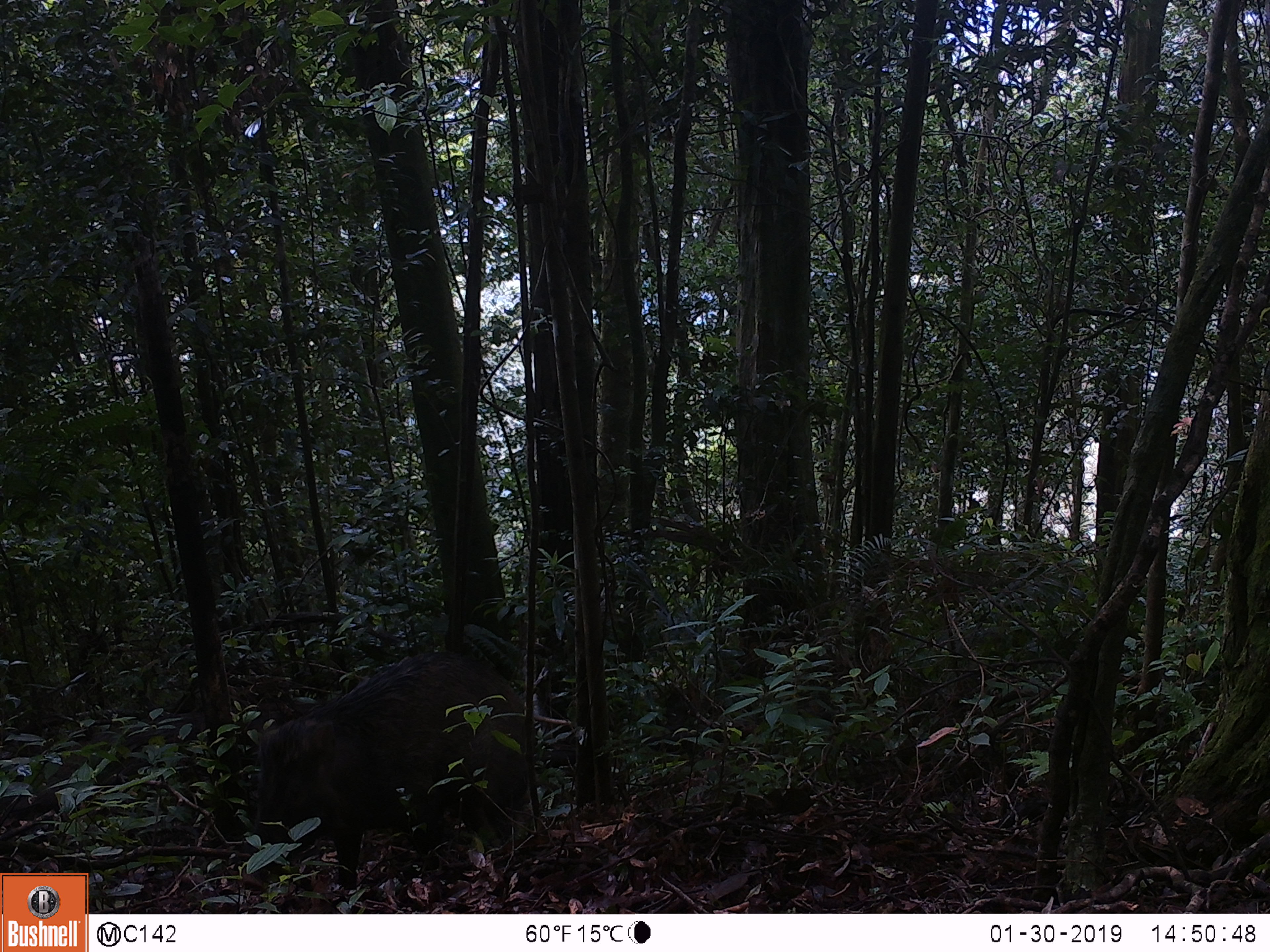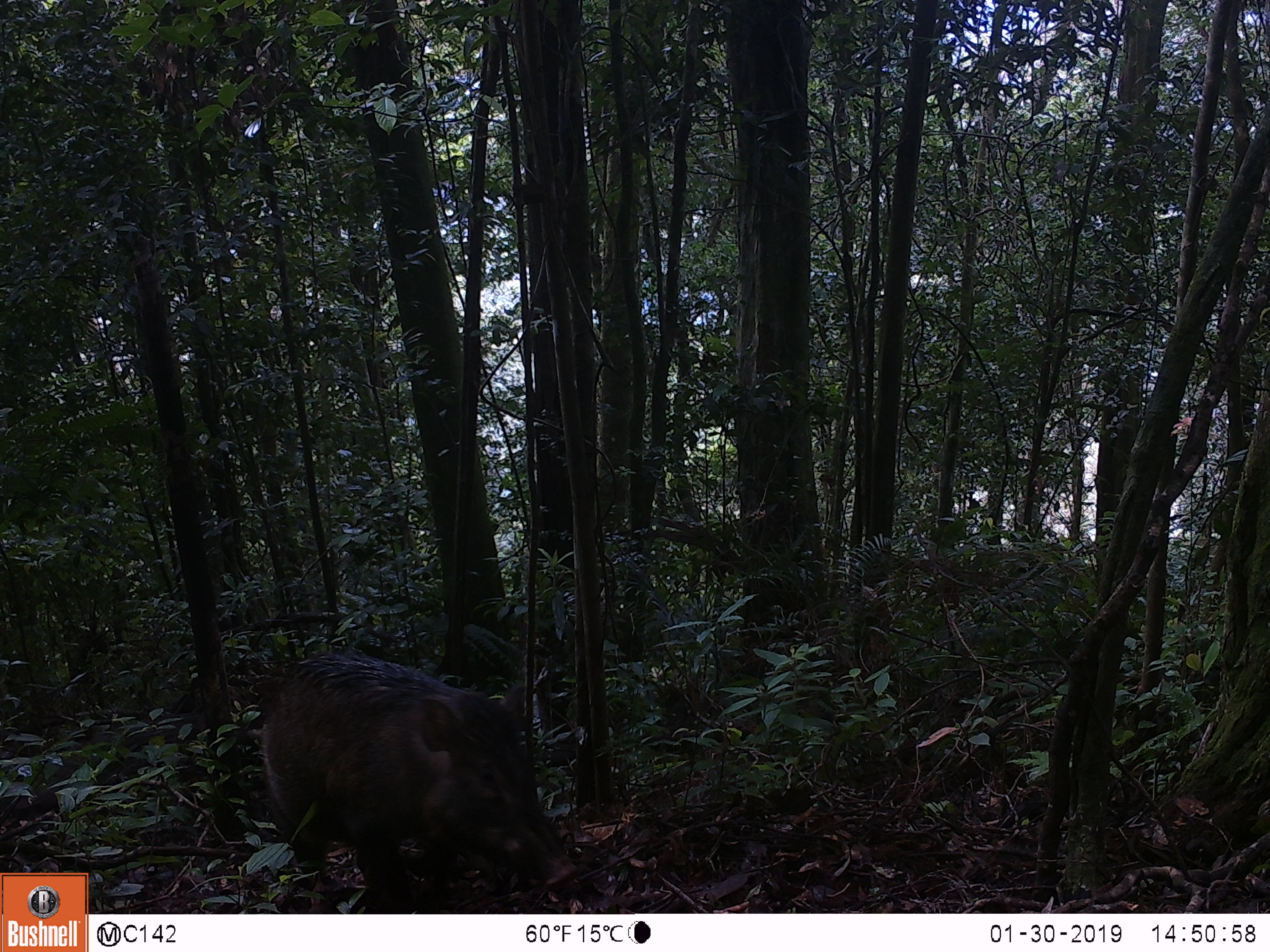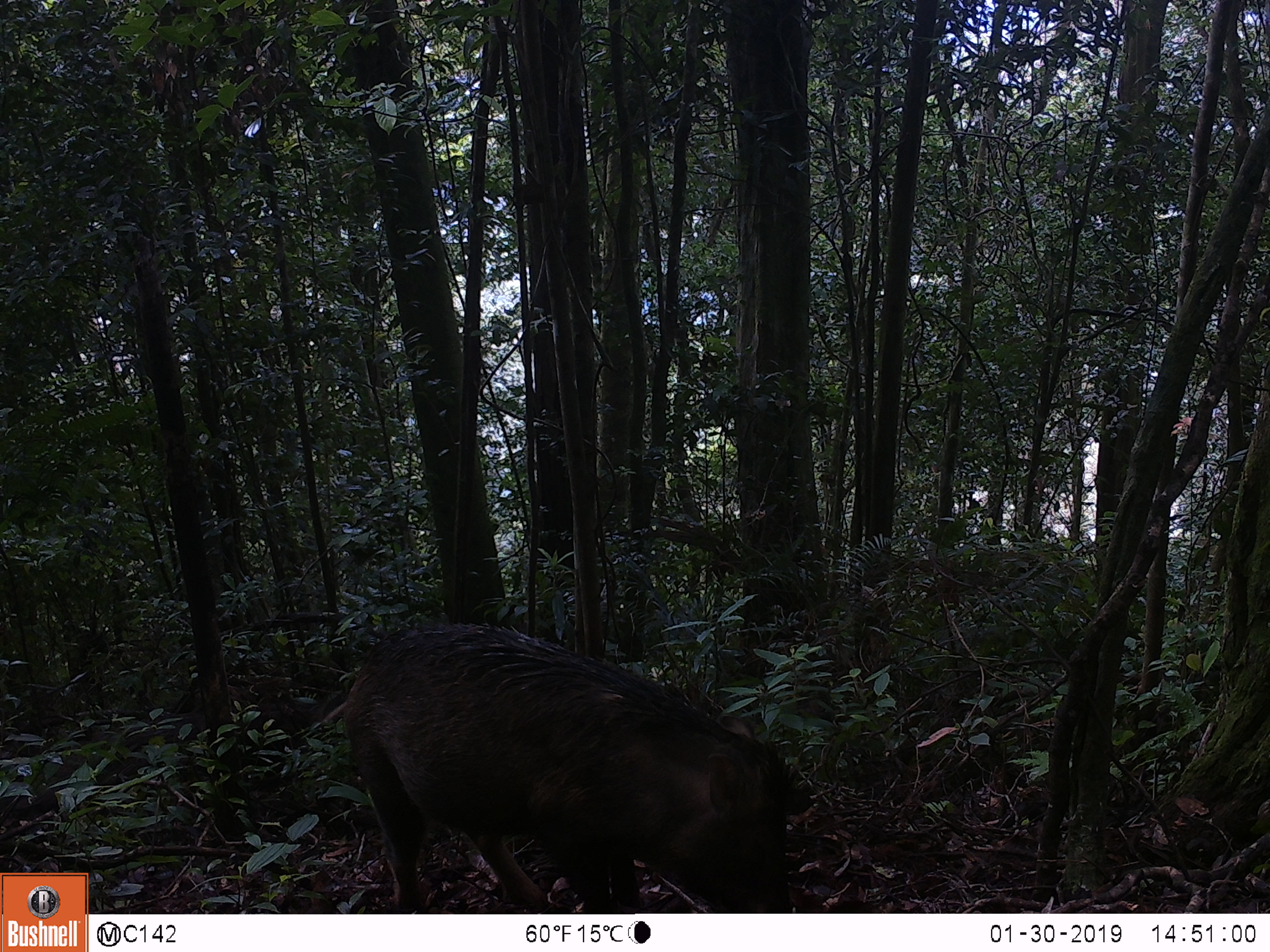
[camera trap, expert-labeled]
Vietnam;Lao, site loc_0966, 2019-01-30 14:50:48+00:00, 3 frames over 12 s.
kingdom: Animalia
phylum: Chordata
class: Mammalia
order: Artiodactyla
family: Suidae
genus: Sus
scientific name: Sus scrofa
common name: eurasian wild pig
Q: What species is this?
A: Eurasian wild pig (Sus scrofa).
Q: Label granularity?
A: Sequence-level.